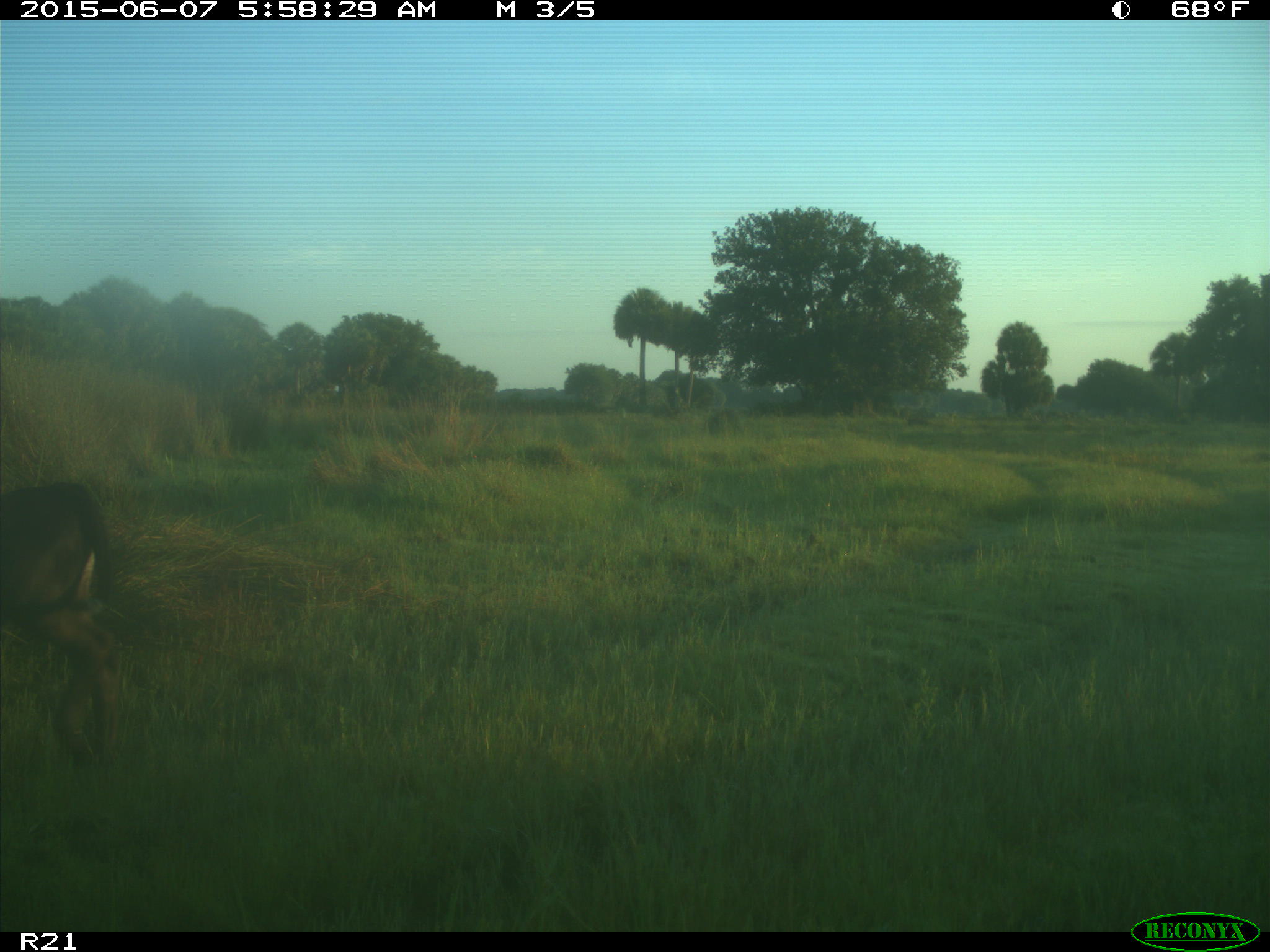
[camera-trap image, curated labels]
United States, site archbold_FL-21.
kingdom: Animalia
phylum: Chordata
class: Mammalia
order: Artiodactyla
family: Bovidae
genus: Bos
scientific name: Bos taurus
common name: domestic cow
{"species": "Bos taurus (domestic cow)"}